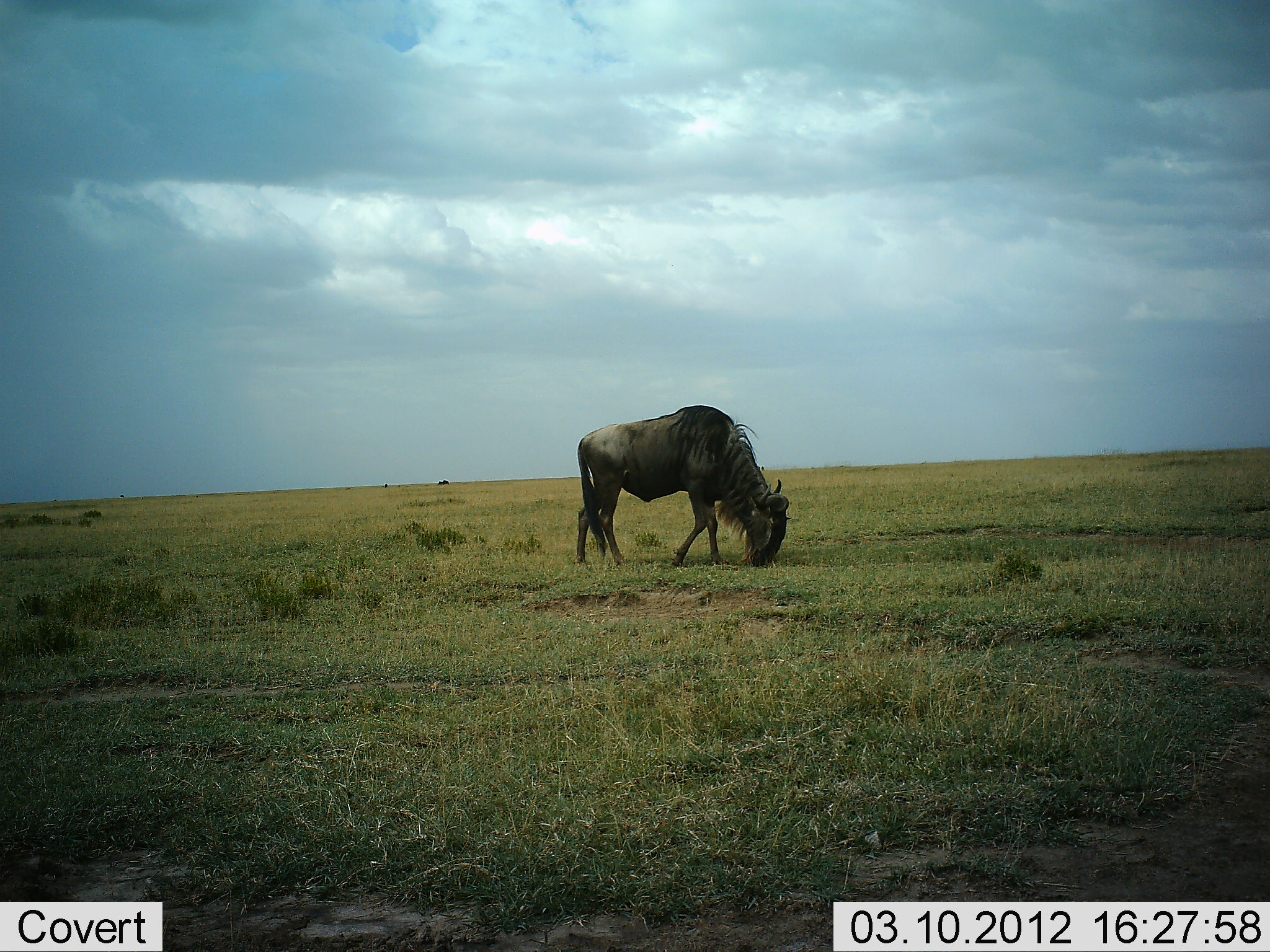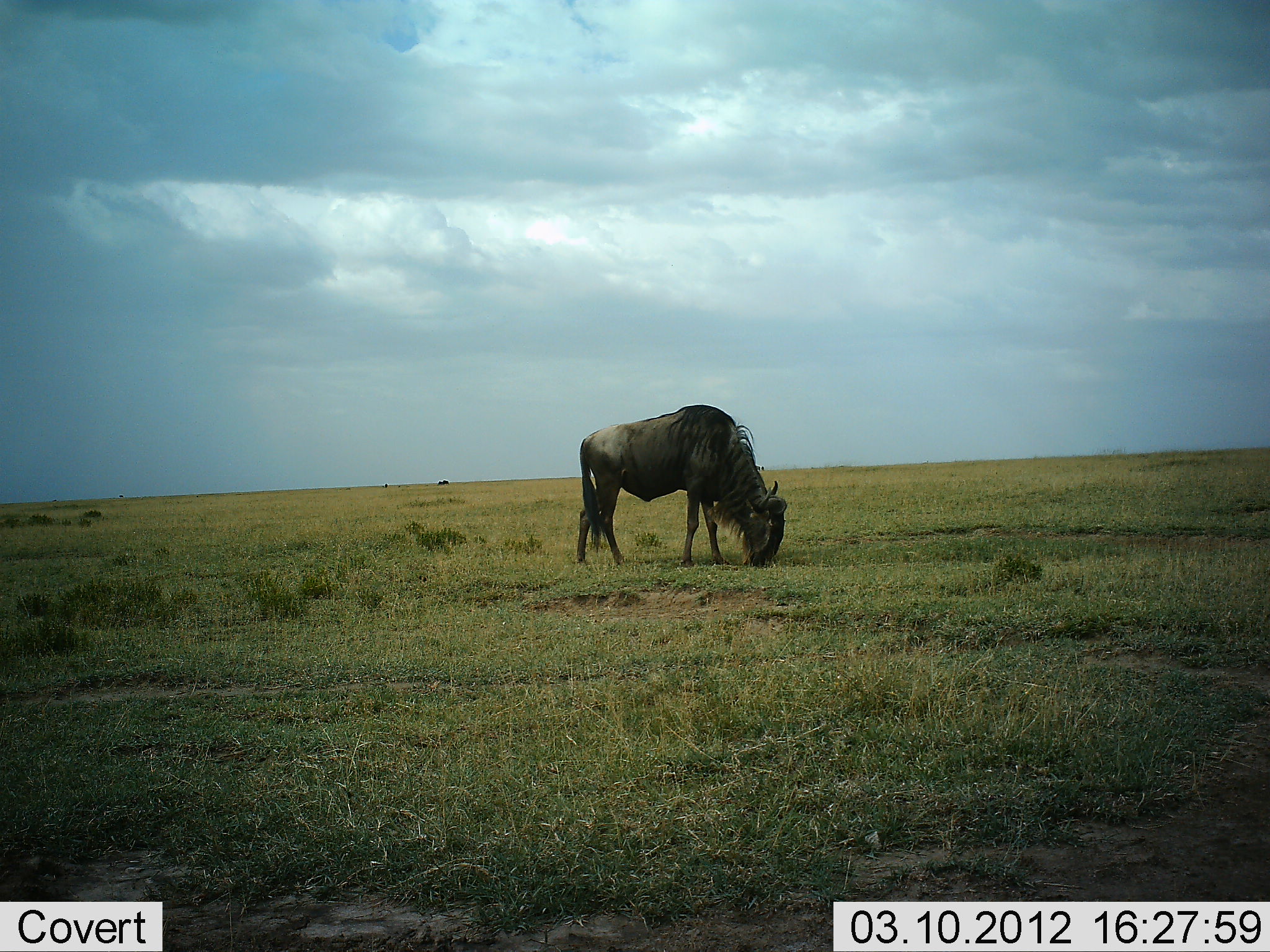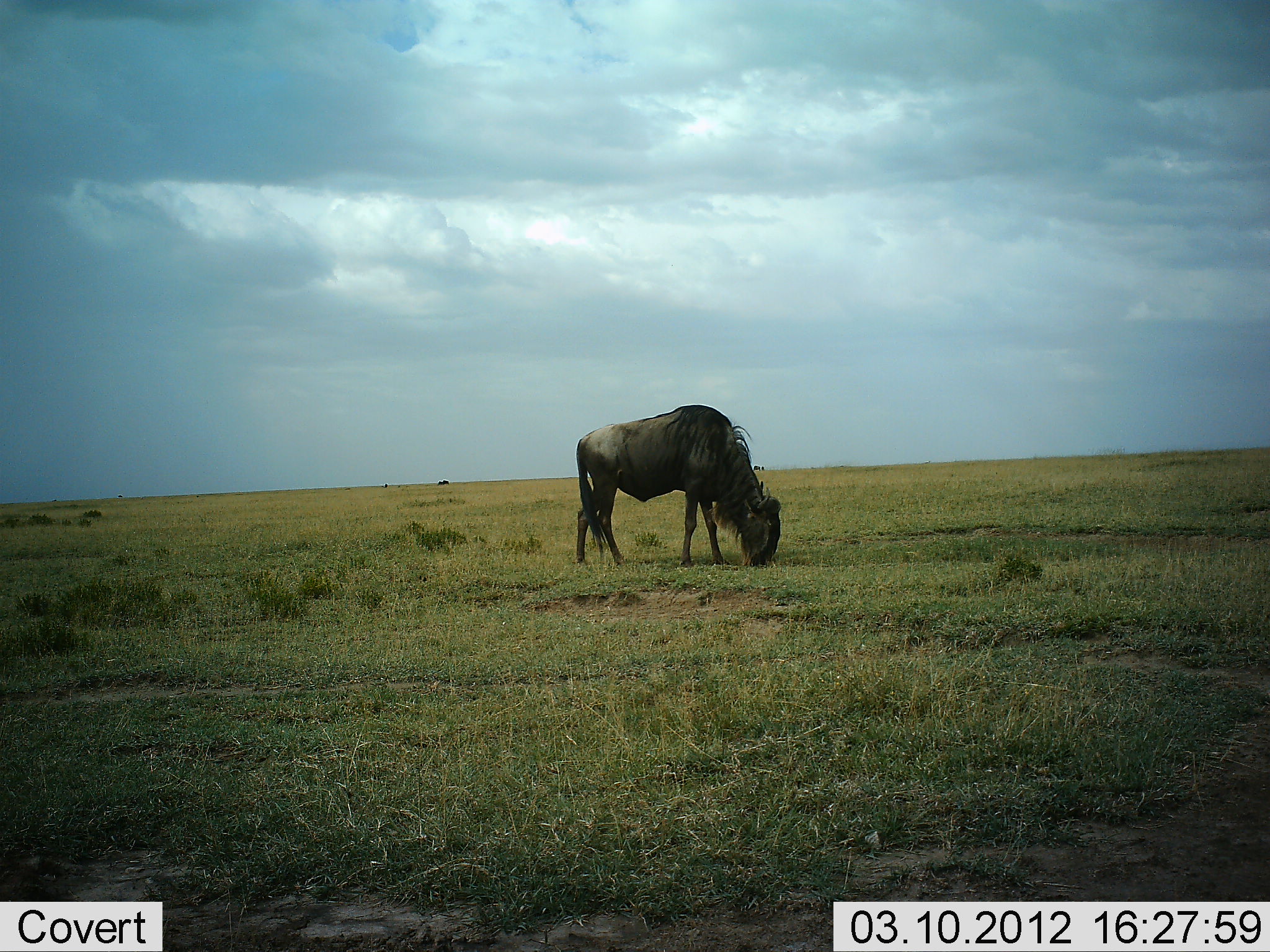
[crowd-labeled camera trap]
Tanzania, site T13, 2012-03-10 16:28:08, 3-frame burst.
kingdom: Animalia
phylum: Chordata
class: Mammalia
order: Artiodactyla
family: Bovidae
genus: Connochaetes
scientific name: Connochaetes taurinus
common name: blue wildebeest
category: wildebeest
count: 1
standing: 23%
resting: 0%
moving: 0%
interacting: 0%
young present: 0%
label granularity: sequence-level